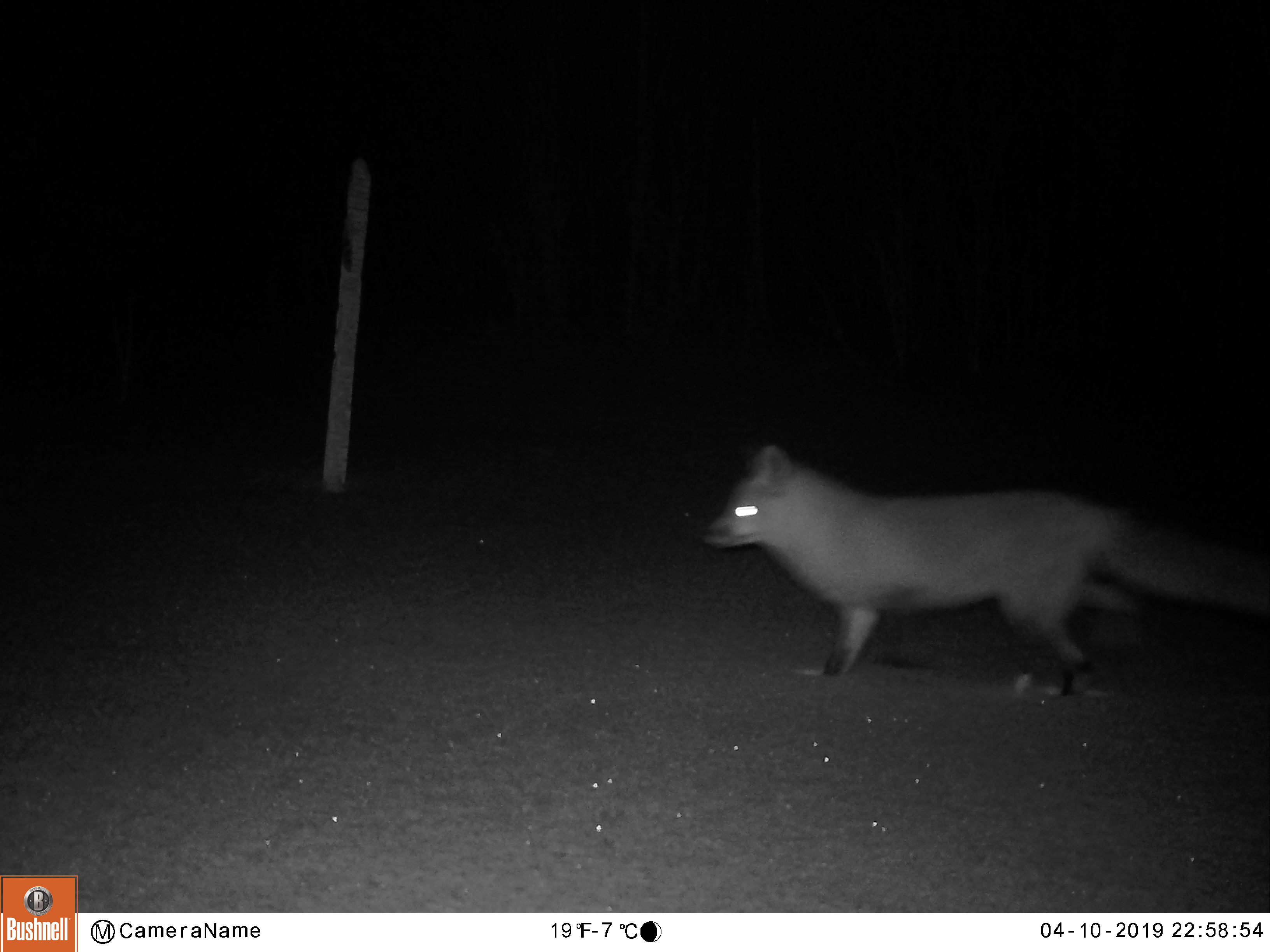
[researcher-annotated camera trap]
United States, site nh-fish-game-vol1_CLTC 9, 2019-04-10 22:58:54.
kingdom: Animalia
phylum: Chordata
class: Mammalia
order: Carnivora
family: Canidae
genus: Vulpes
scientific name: Vulpes vulpes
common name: red fox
Red fox (Vulpes vulpes).